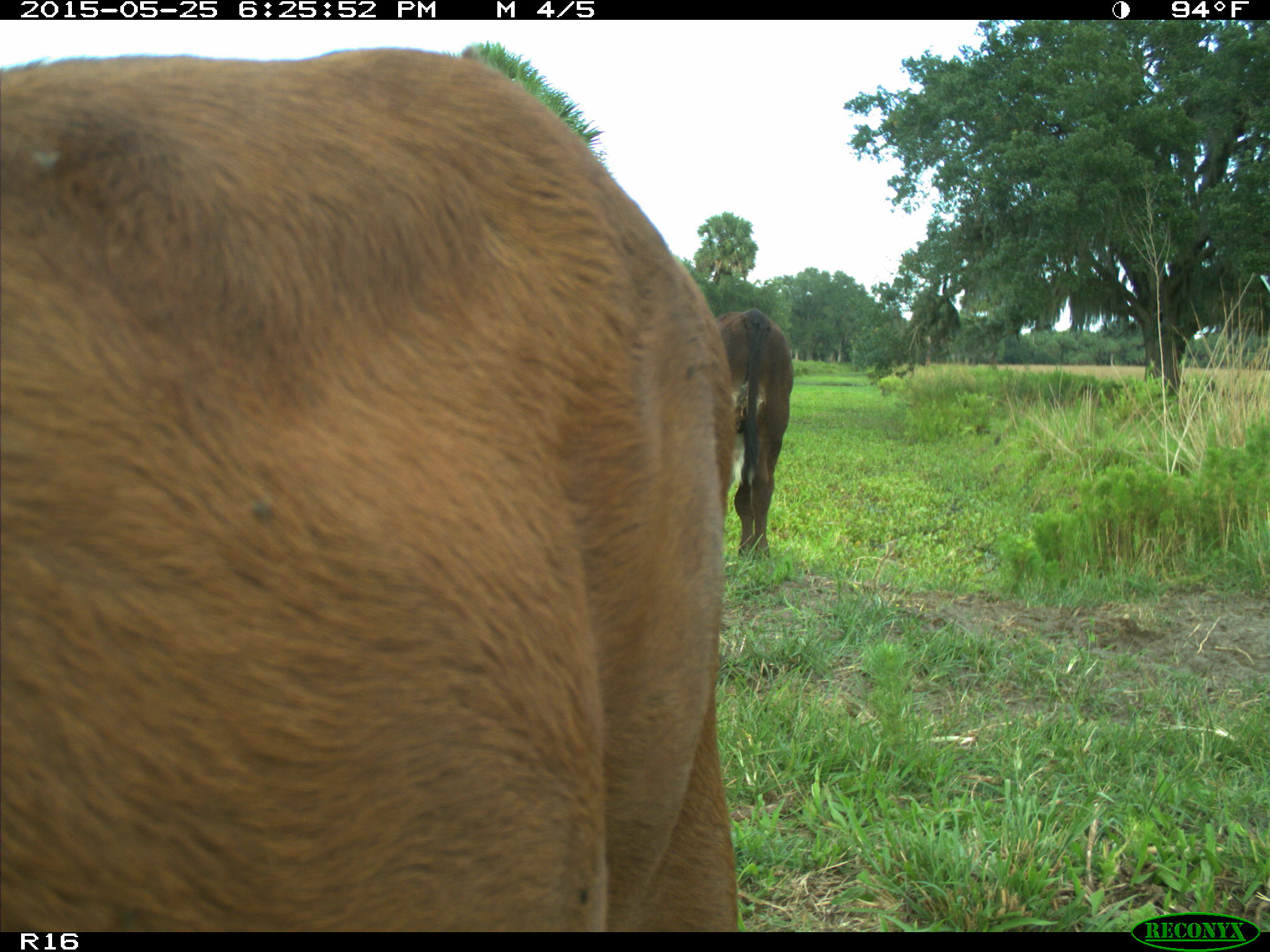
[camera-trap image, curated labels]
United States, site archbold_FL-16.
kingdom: Animalia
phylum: Chordata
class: Mammalia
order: Artiodactyla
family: Bovidae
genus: Bos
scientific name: Bos taurus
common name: domestic cow